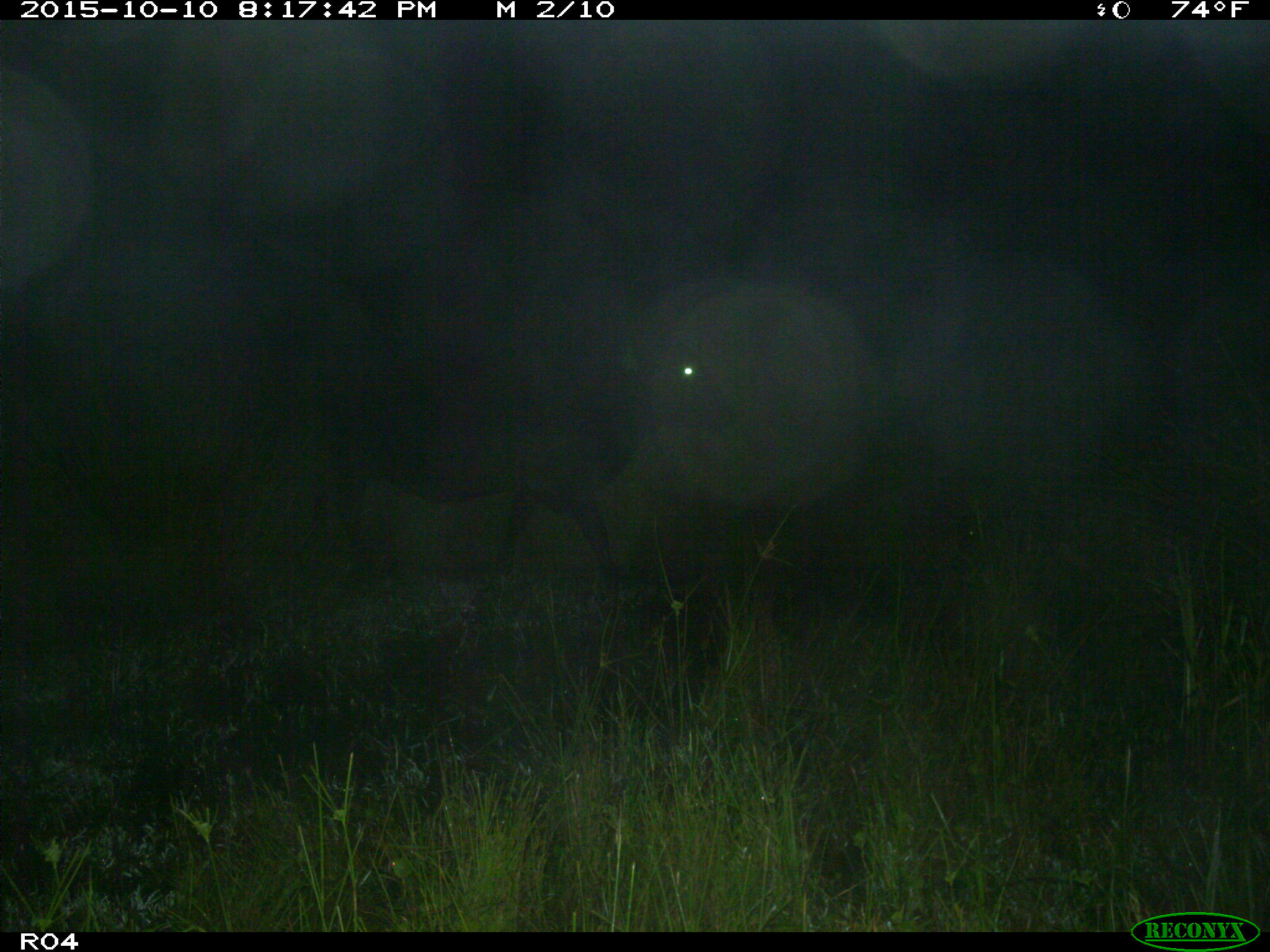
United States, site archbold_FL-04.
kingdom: Animalia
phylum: Chordata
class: Mammalia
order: Artiodactyla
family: Bovidae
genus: Bos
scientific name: Bos taurus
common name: domestic cow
Bos taurus (domestic cow).